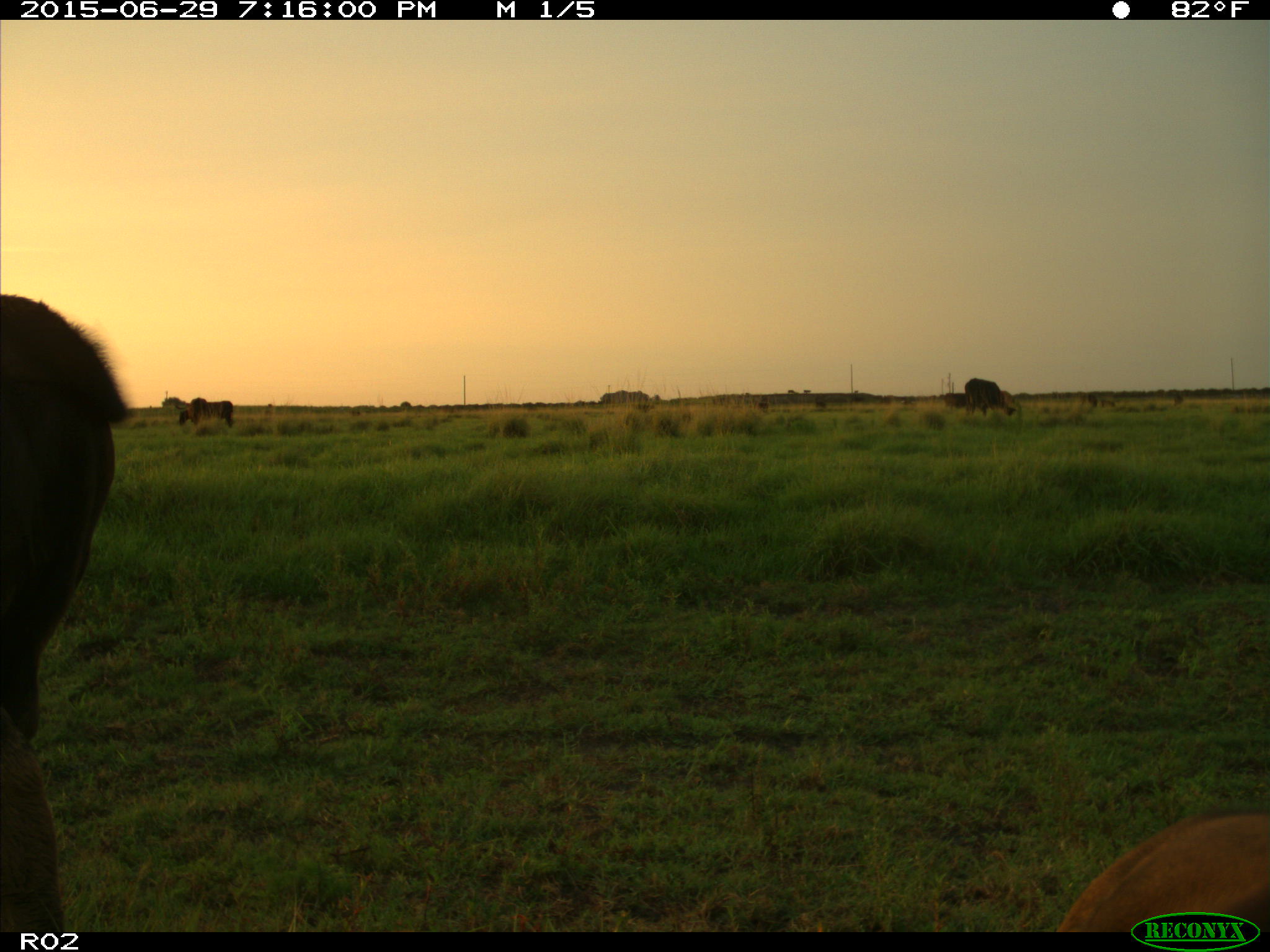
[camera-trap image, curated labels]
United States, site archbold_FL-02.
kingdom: Animalia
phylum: Chordata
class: Mammalia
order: Artiodactyla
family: Bovidae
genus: Bos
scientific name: Bos taurus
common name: domestic cow